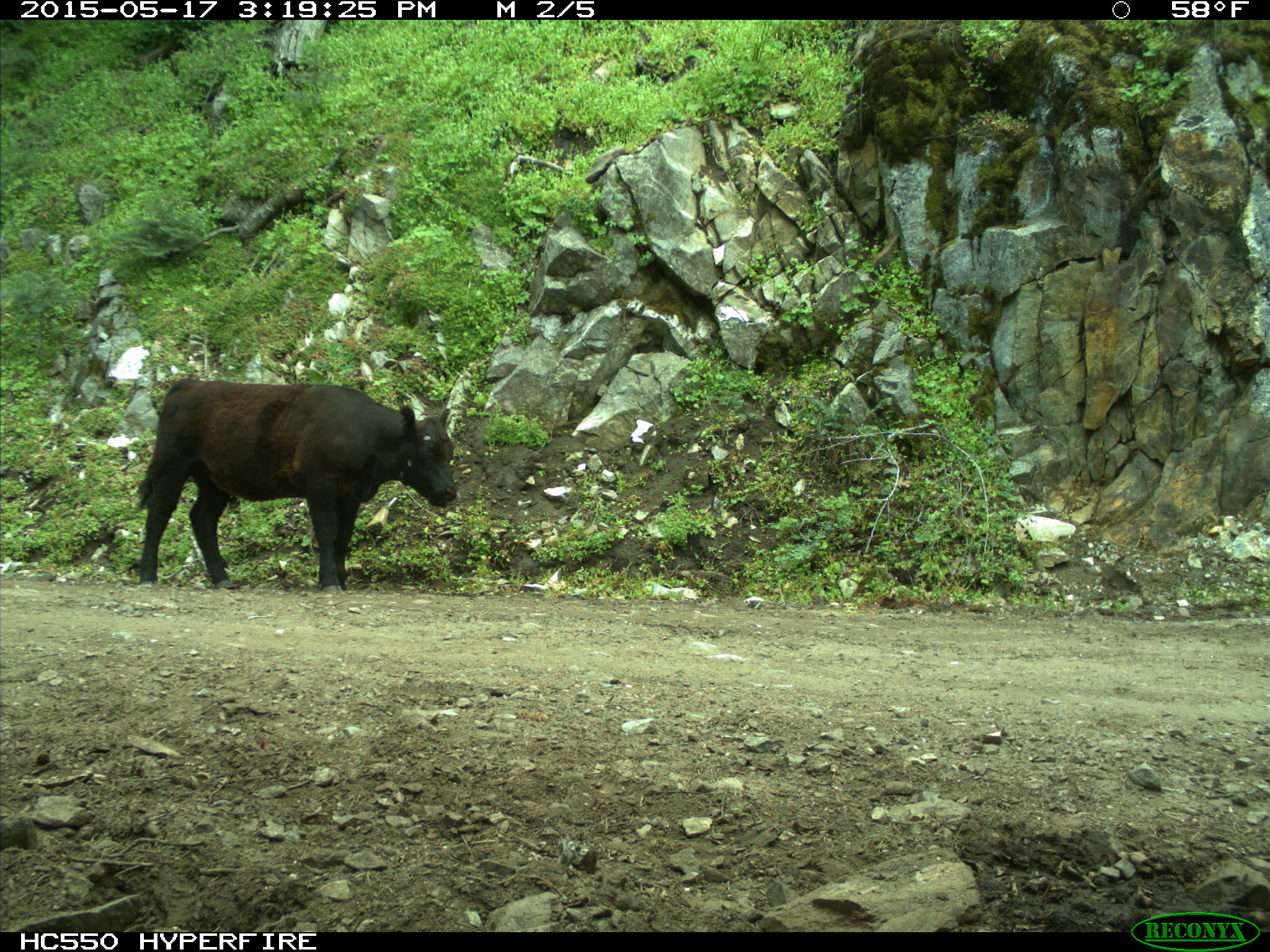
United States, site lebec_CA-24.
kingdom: Animalia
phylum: Chordata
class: Mammalia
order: Artiodactyla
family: Bovidae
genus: Bos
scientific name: Bos taurus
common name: domestic cow